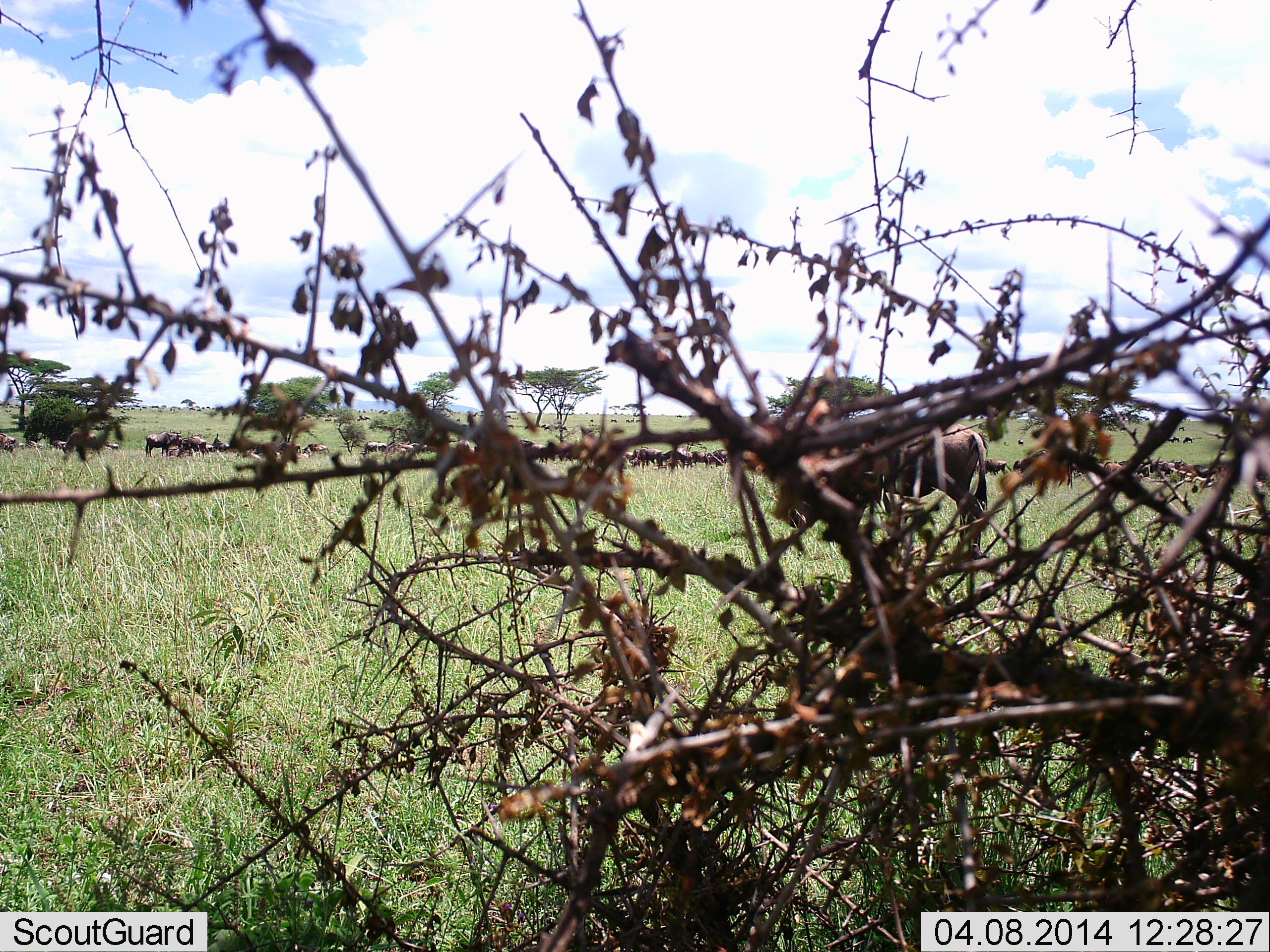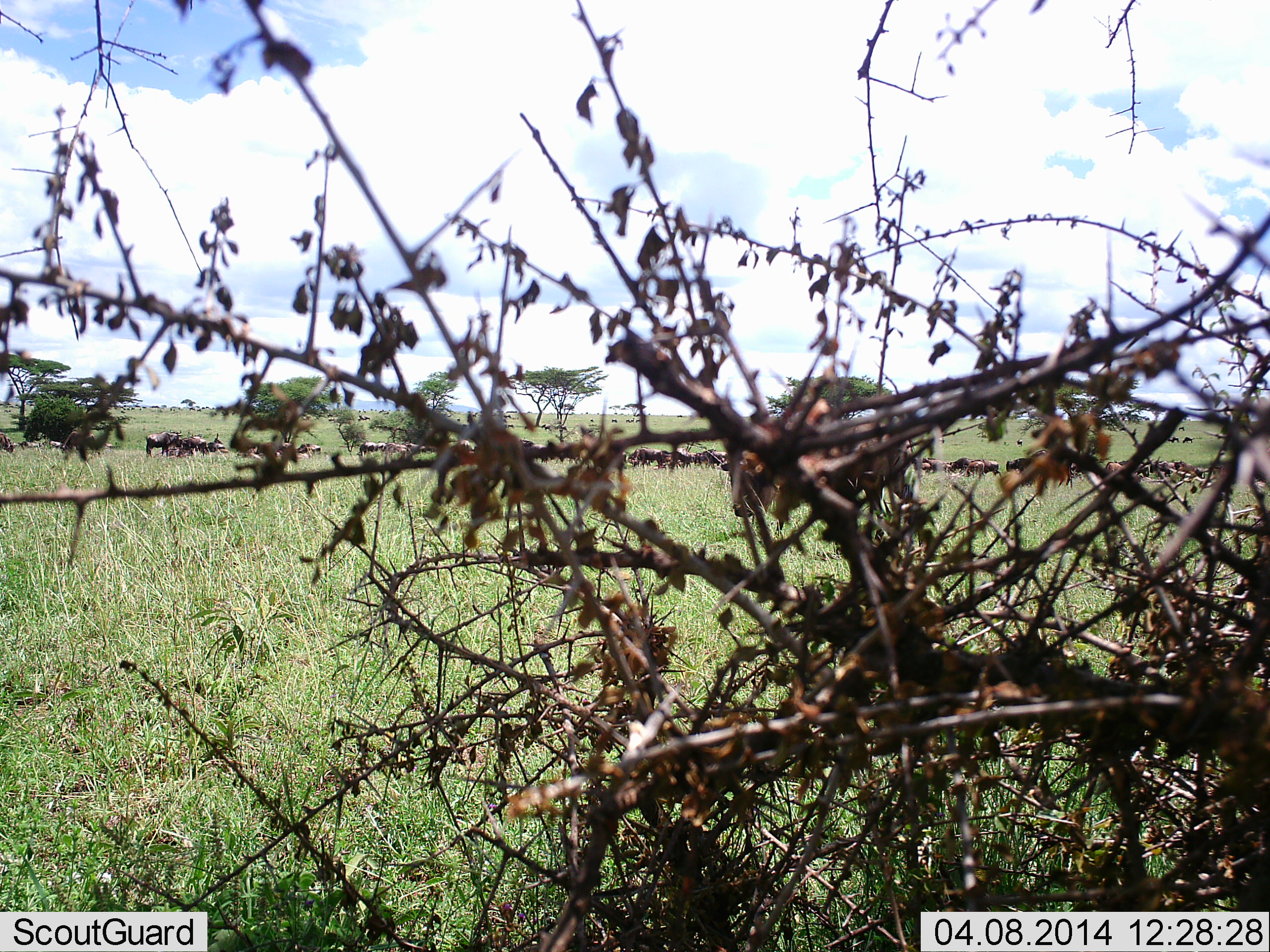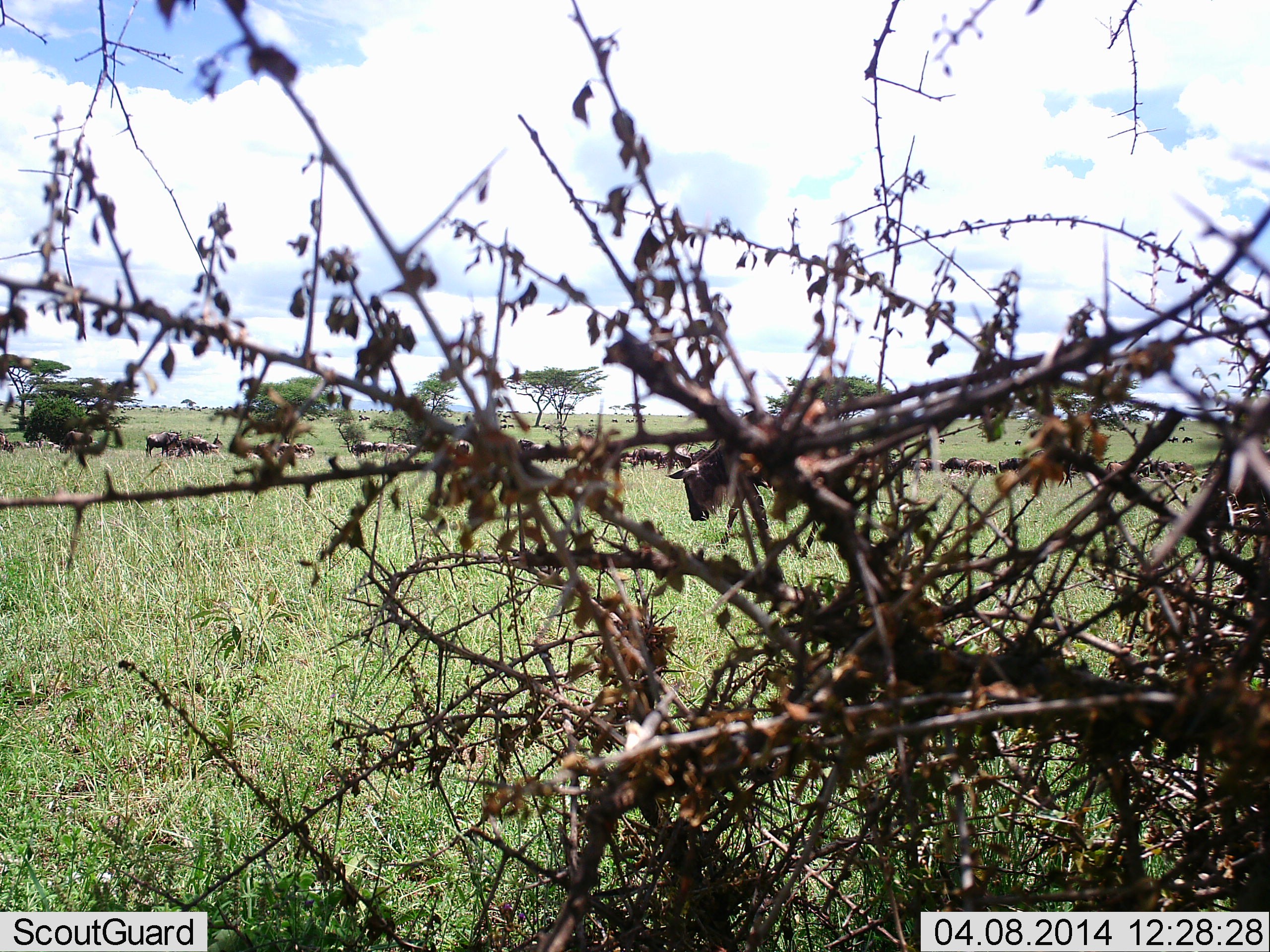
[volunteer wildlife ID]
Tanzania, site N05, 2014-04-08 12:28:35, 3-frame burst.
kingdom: Animalia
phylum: Chordata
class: Mammalia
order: Artiodactyla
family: Bovidae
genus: Connochaetes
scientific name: Connochaetes taurinus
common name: blue wildebeest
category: wildebeest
Wildebeest (blue wildebeest) (Connochaetes taurinus), count 11-50. Behavior (volunteer vote fractions): standing 70%, resting 0%, moving 70%, interacting 0%. Young present (vote fraction): 0%. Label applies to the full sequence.